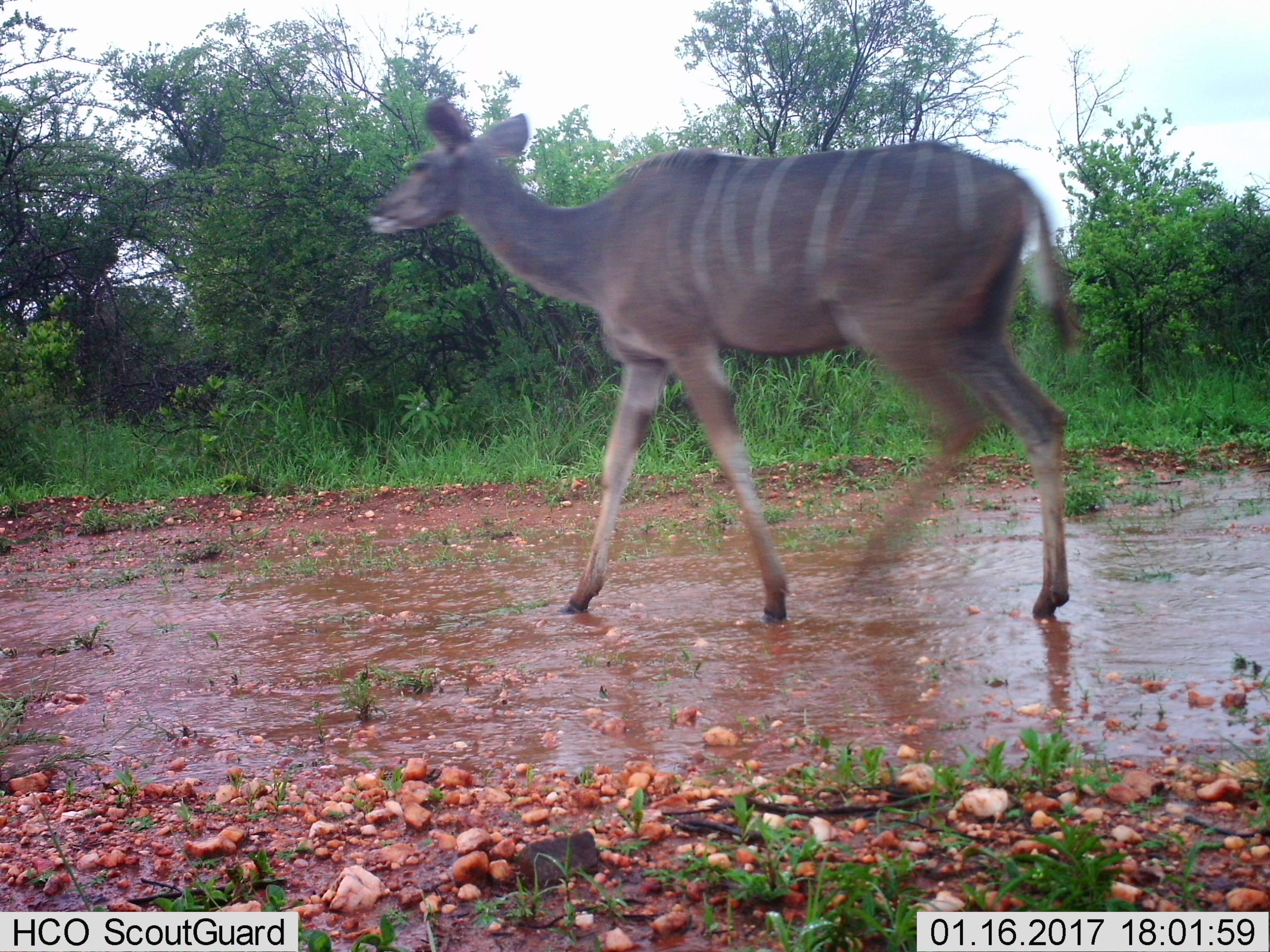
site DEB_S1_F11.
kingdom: Animalia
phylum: Chordata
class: Mammalia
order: Artiodactyla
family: Bovidae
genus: Tragelaphus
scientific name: Tragelaphus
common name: kudu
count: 1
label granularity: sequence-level